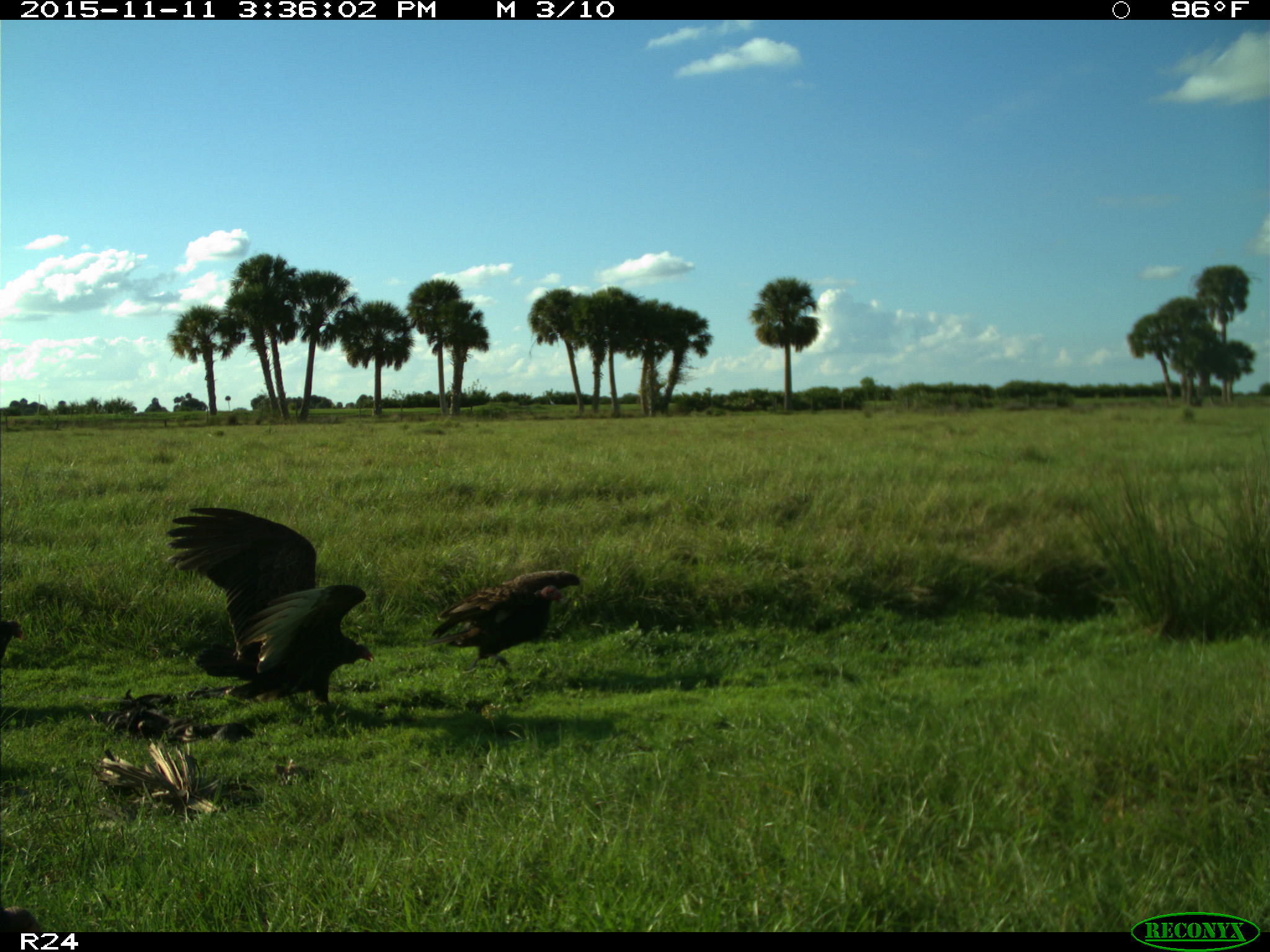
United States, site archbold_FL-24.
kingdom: Animalia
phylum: Chordata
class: Aves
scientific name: Aves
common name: birds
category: unidentified bird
Unidentified bird (birds) (Aves).